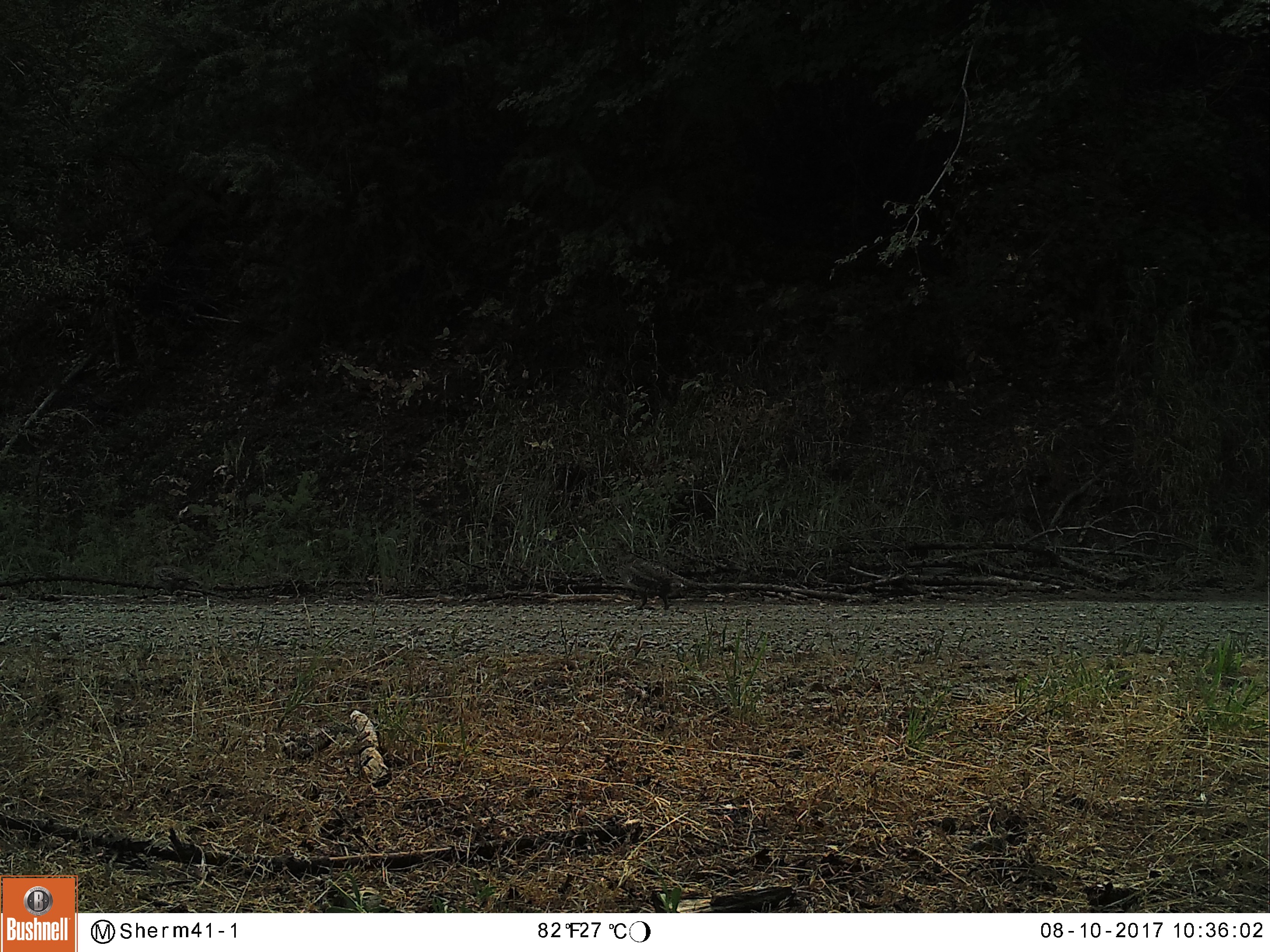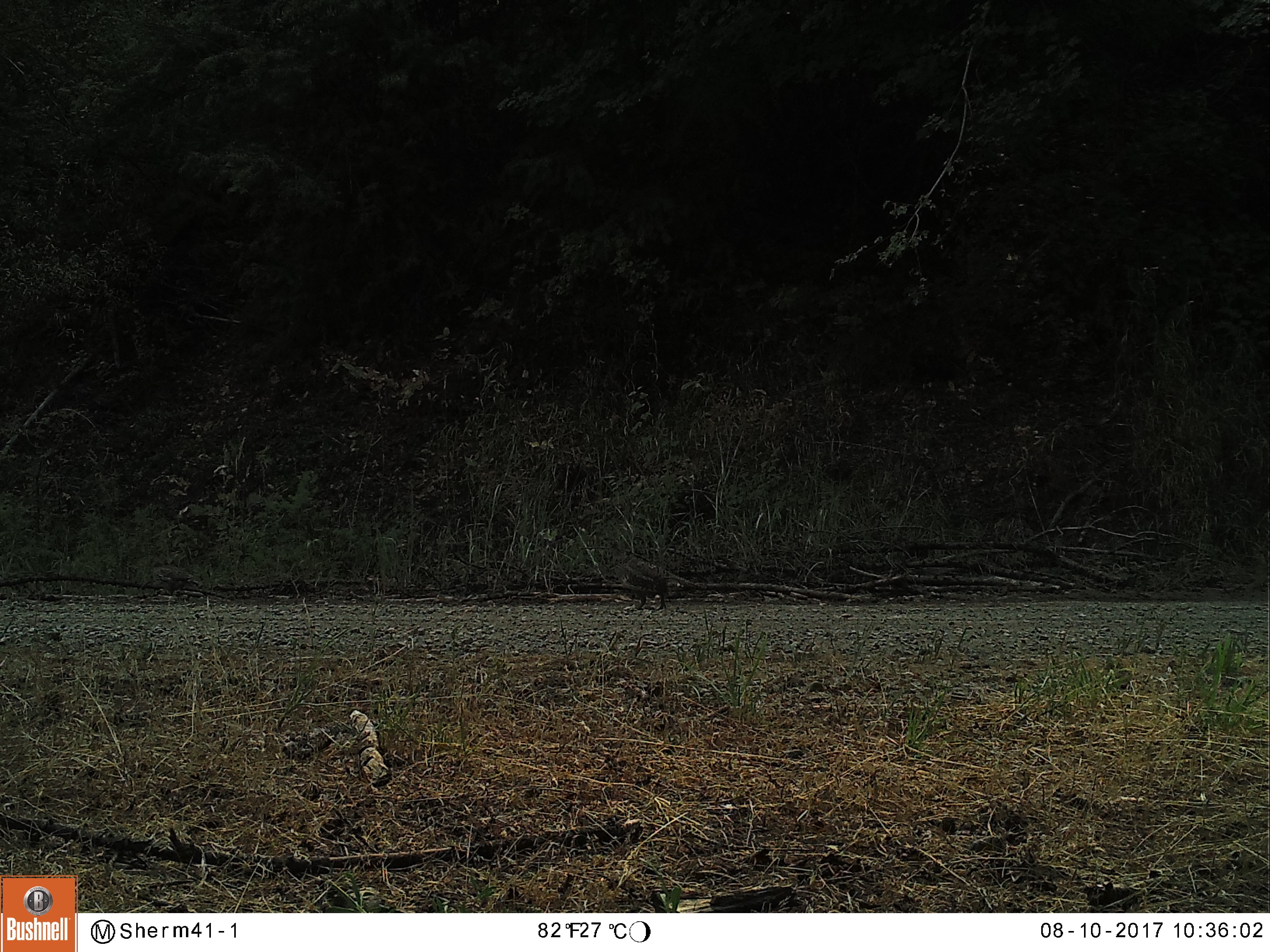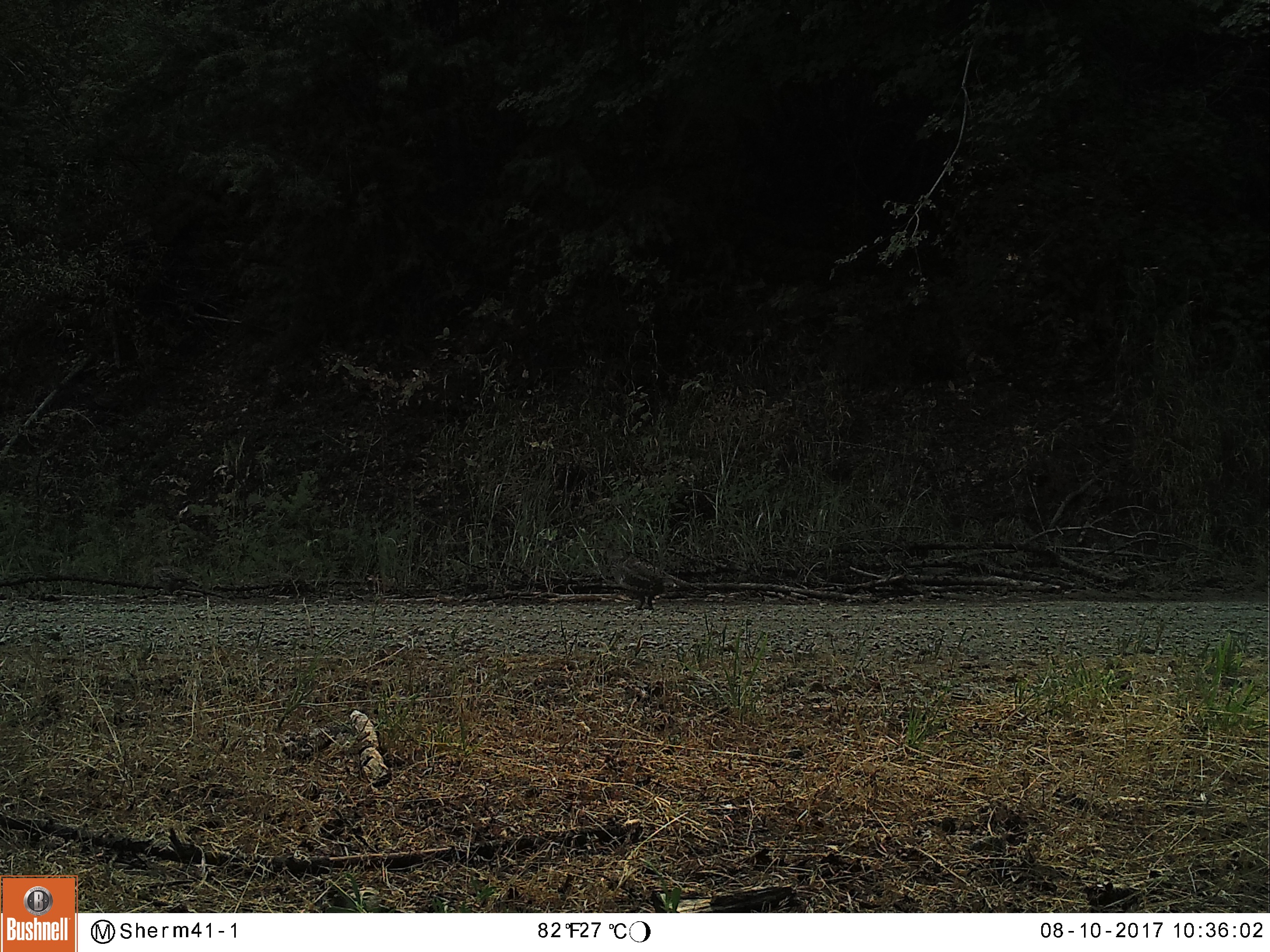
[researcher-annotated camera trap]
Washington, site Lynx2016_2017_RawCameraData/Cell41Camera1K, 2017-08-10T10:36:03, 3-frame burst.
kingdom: Animalia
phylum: Chordata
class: Aves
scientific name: Aves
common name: birds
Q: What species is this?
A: Aves (birds).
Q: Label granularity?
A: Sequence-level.